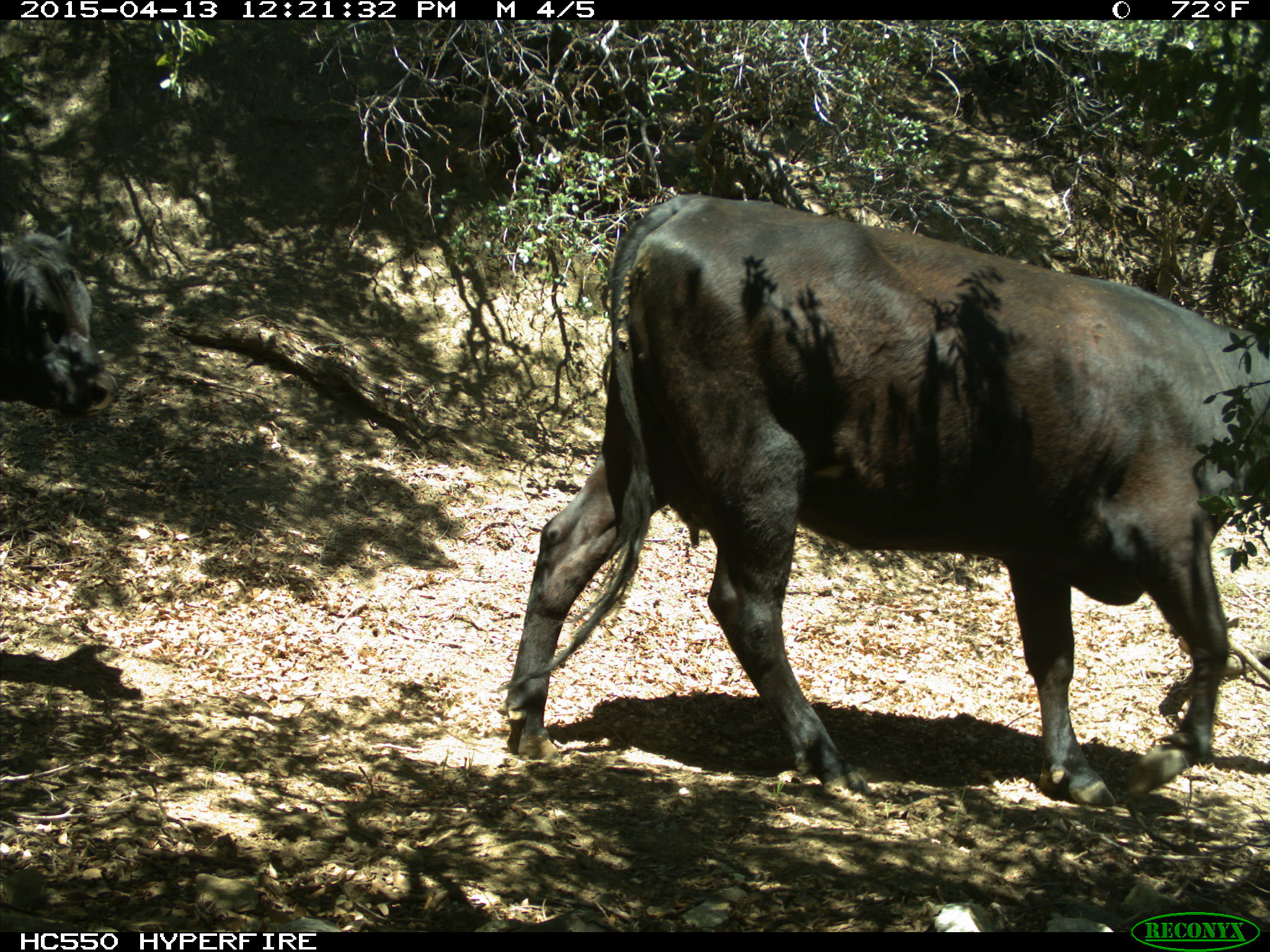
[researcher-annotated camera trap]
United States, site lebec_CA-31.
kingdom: Animalia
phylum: Chordata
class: Mammalia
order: Artiodactyla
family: Bovidae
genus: Bos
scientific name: Bos taurus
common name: domestic cow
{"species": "Bos taurus (domestic cow)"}